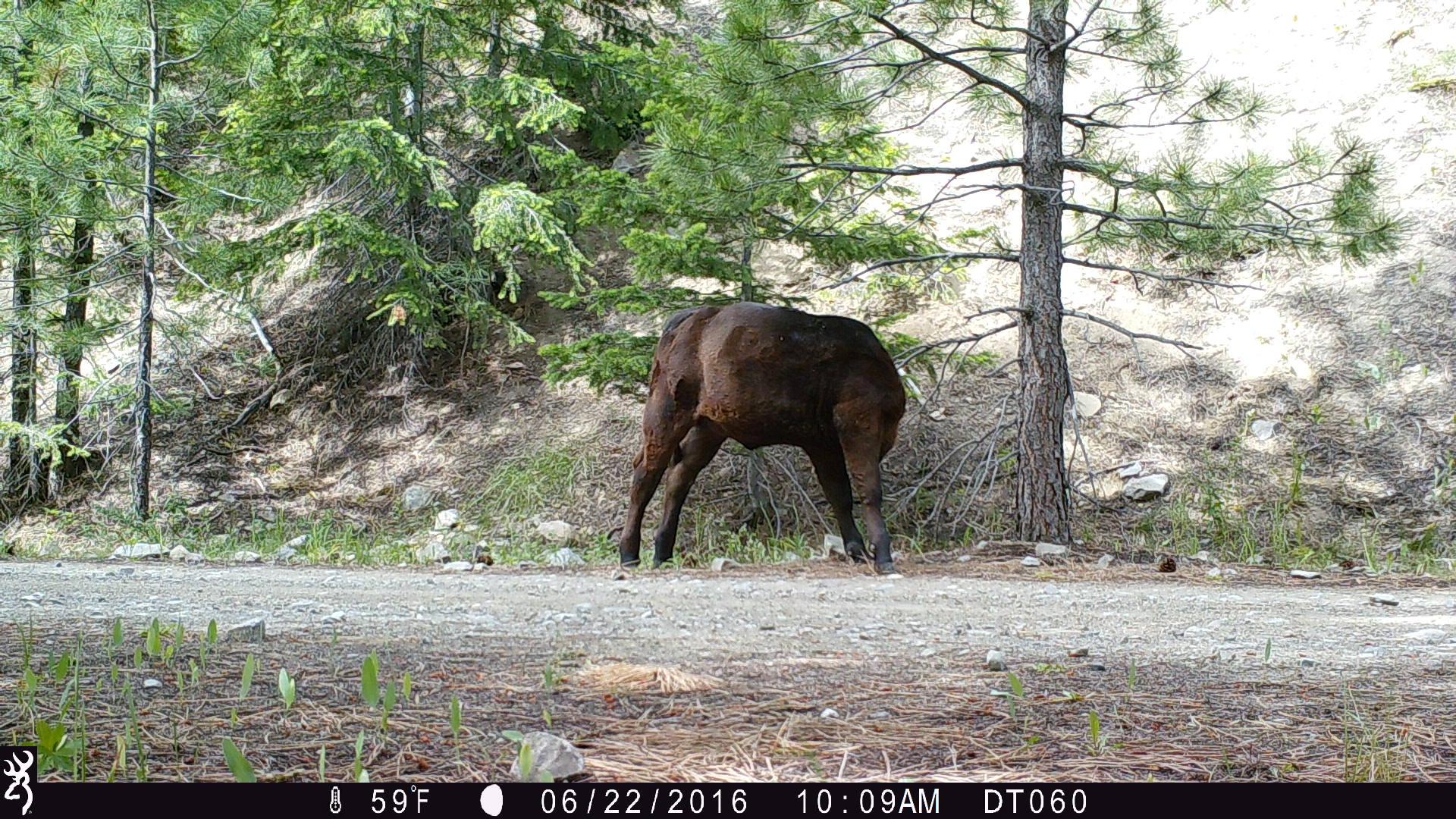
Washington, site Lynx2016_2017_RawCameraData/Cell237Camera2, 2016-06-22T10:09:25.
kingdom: Animalia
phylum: Chordata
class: Mammalia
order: Artiodactyla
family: Bovidae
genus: Bos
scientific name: Bos taurus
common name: domestic cattle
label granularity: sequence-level